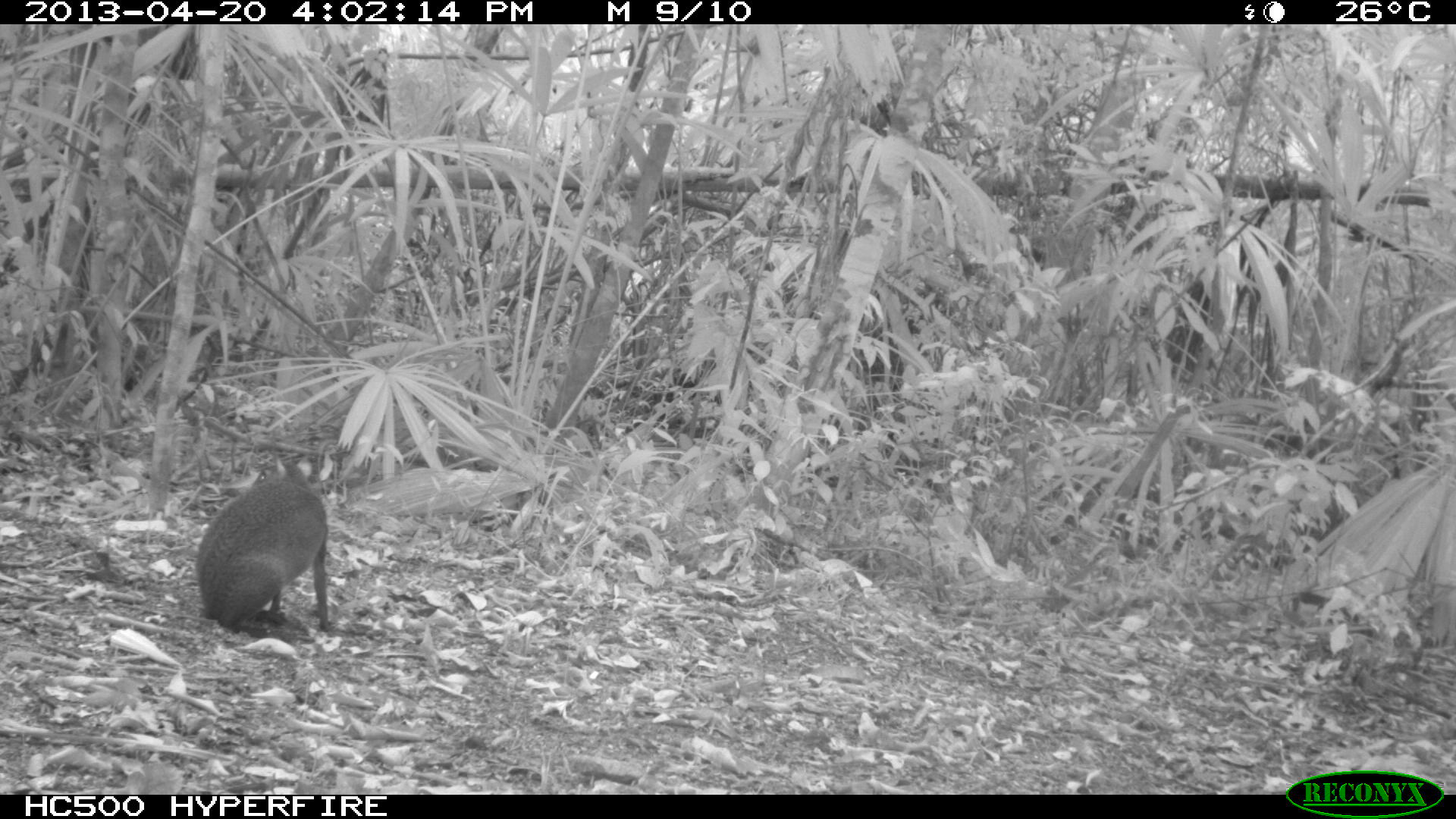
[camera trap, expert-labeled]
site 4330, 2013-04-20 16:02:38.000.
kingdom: Animalia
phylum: Chordata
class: Mammalia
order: Rodentia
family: Dasyproctidae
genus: Dasyprocta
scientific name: Dasyprocta punctata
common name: central american agouti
Dasyprocta punctata (central american agouti), count 1.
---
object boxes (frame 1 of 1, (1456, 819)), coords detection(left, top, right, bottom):
dasyprocta punctata: detection(193, 446, 339, 641)